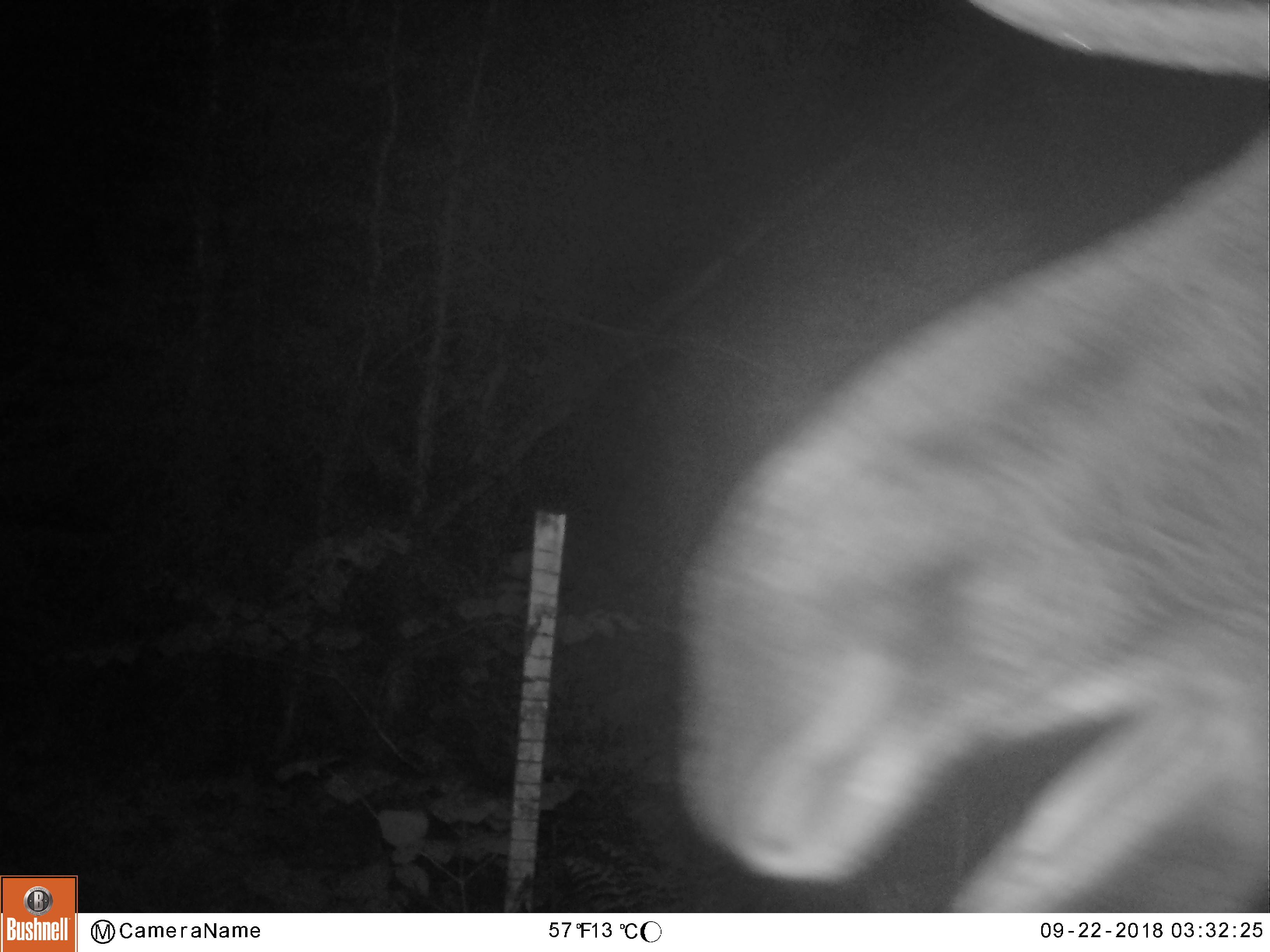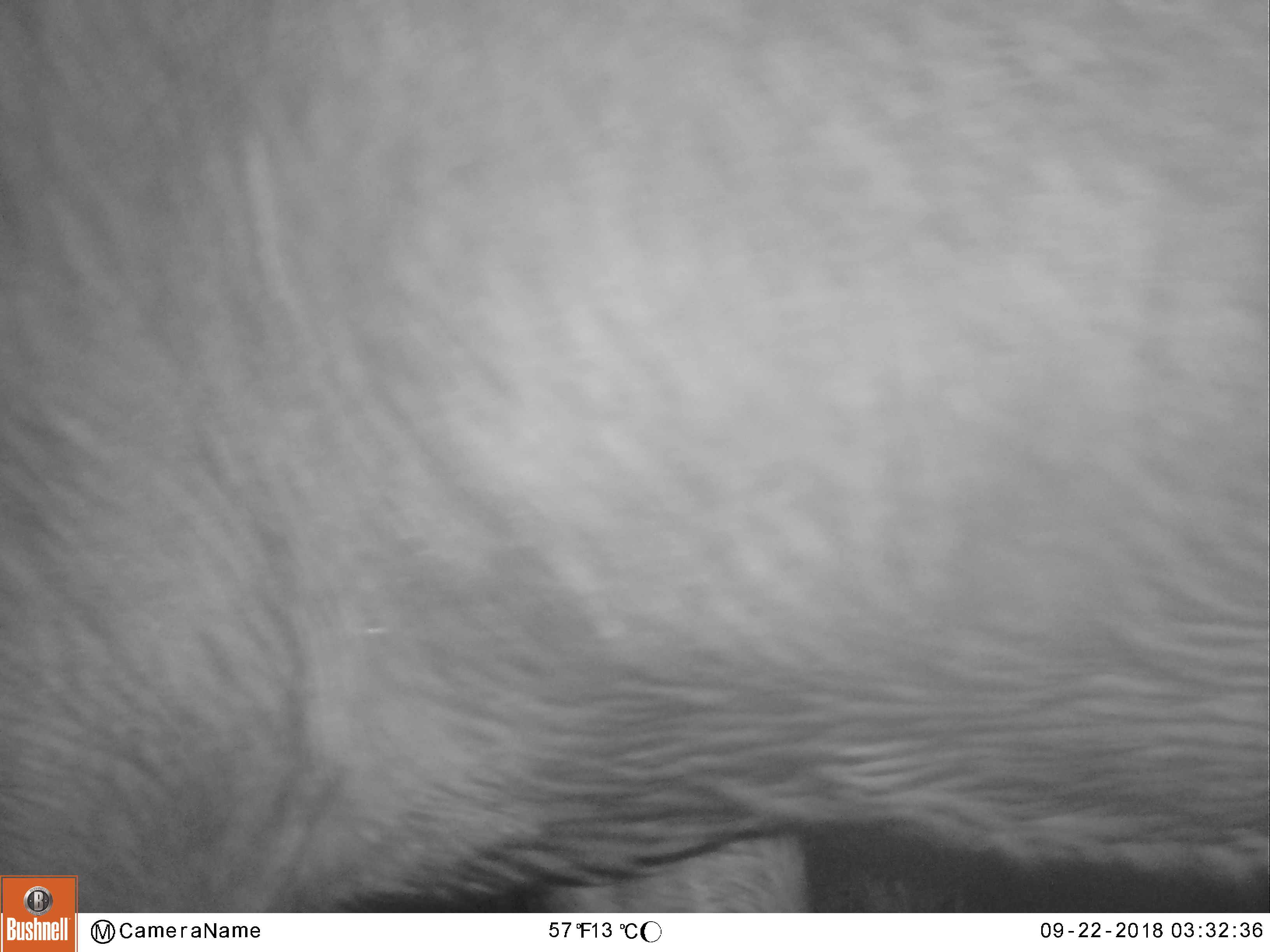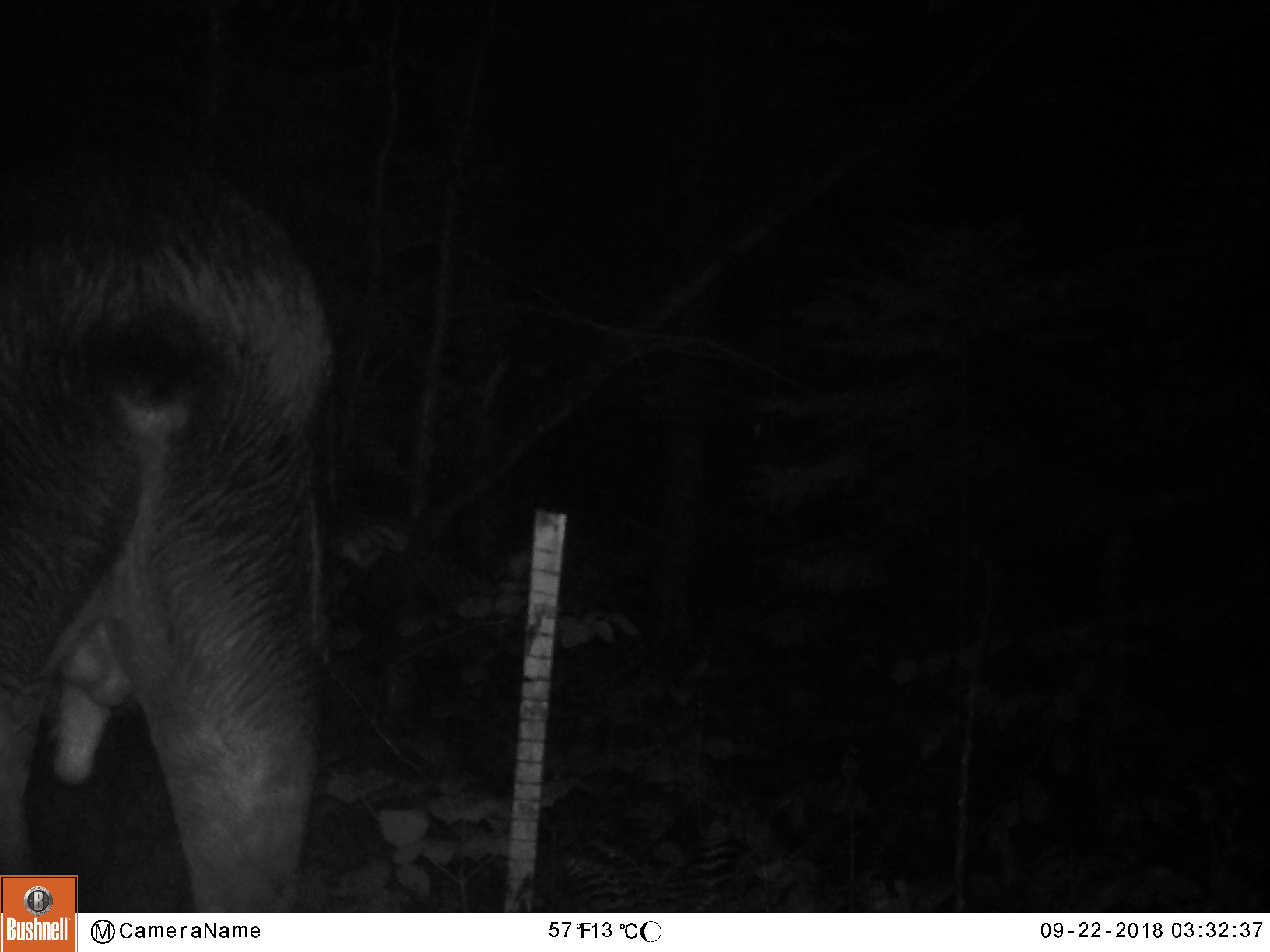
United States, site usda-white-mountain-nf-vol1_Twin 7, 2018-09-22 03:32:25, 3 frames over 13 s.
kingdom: Animalia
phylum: Chordata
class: Mammalia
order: Artiodactyla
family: Cervidae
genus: Alces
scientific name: Alces alces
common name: moose